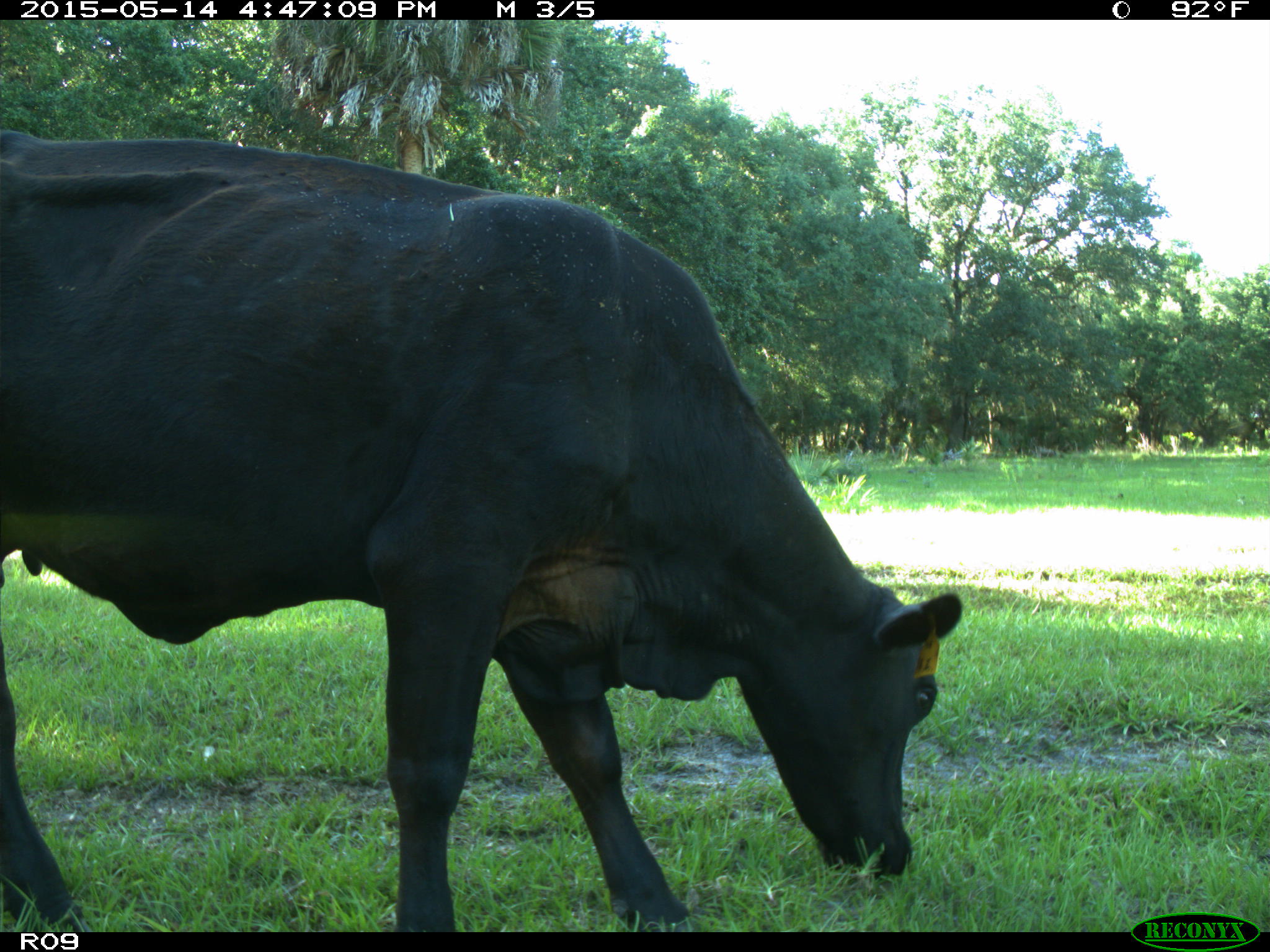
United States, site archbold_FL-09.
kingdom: Animalia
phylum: Chordata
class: Mammalia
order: Artiodactyla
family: Bovidae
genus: Bos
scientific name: Bos taurus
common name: domestic cow